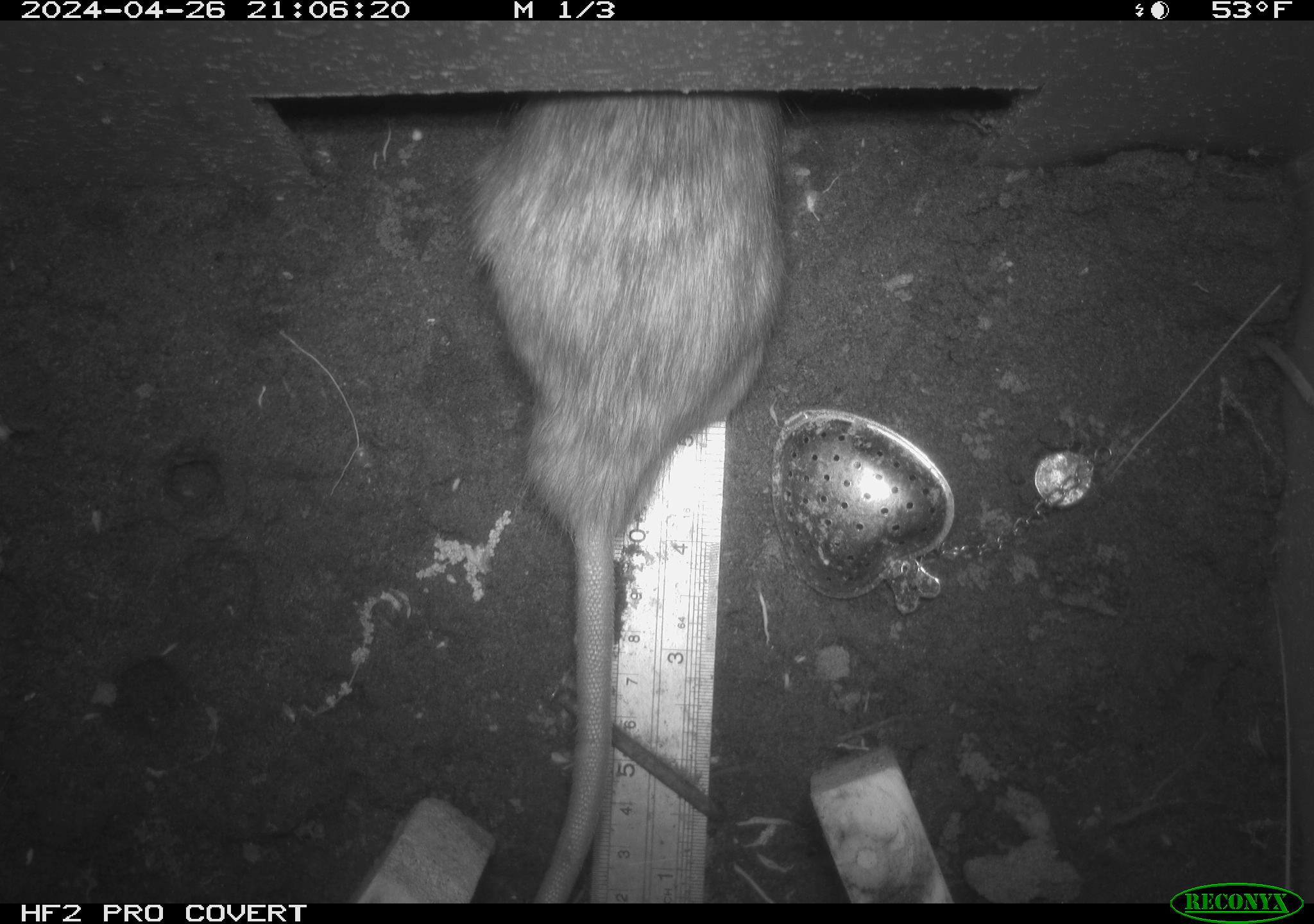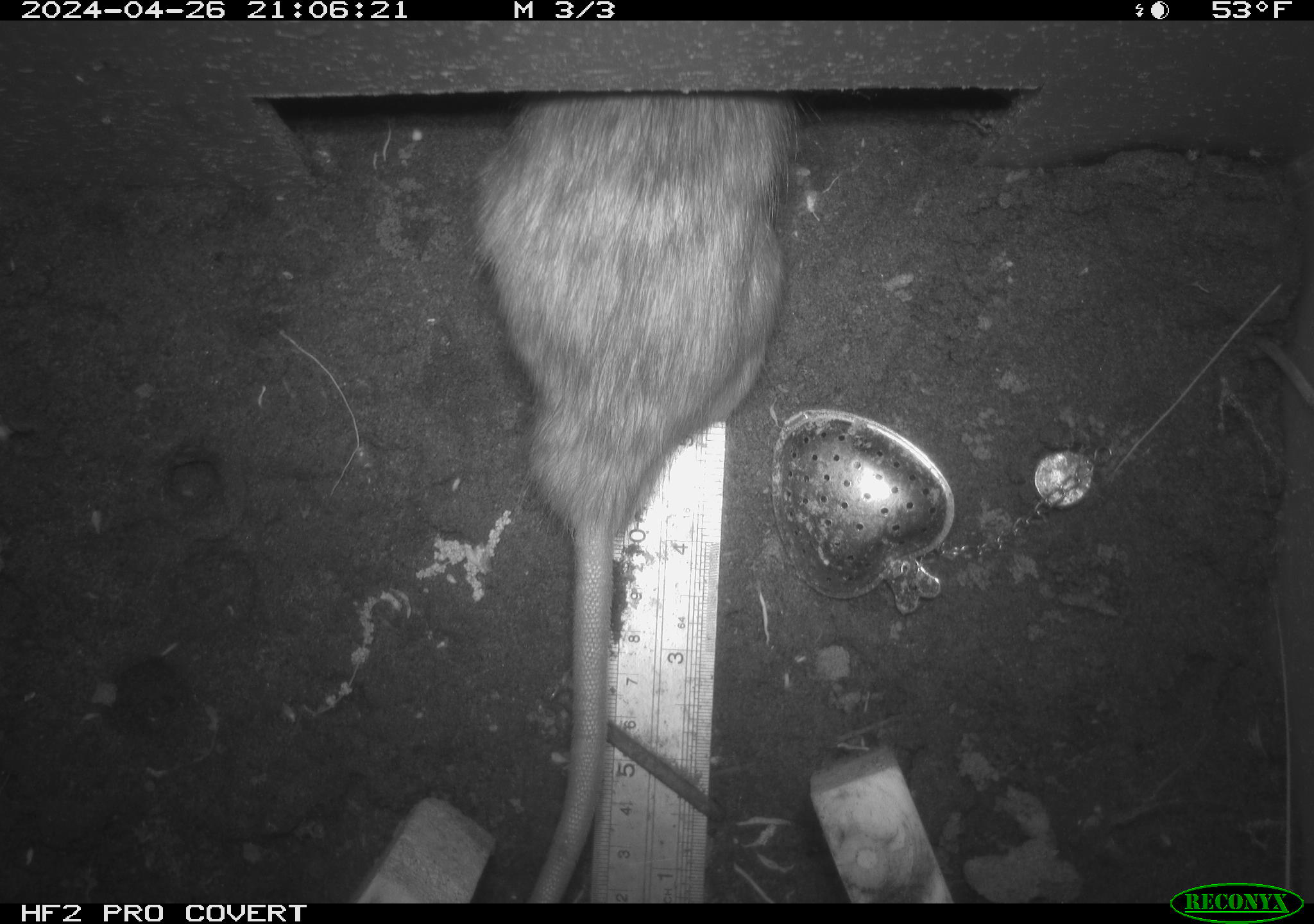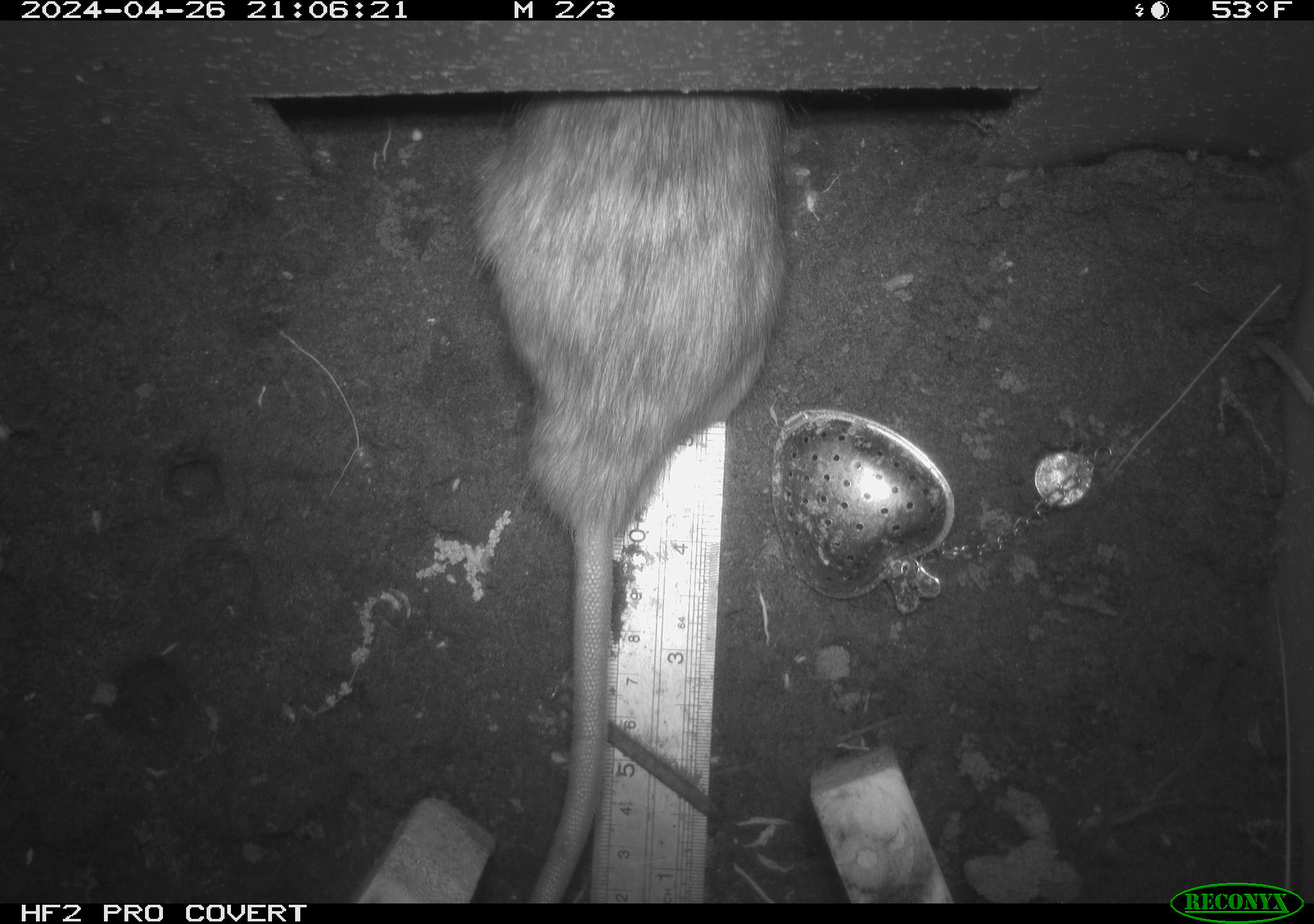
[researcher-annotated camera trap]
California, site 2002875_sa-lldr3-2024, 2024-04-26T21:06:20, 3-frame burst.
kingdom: Animalia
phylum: Chordata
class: Mammalia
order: Rodentia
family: Muridae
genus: Rattus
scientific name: Rattus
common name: rat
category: rattus species